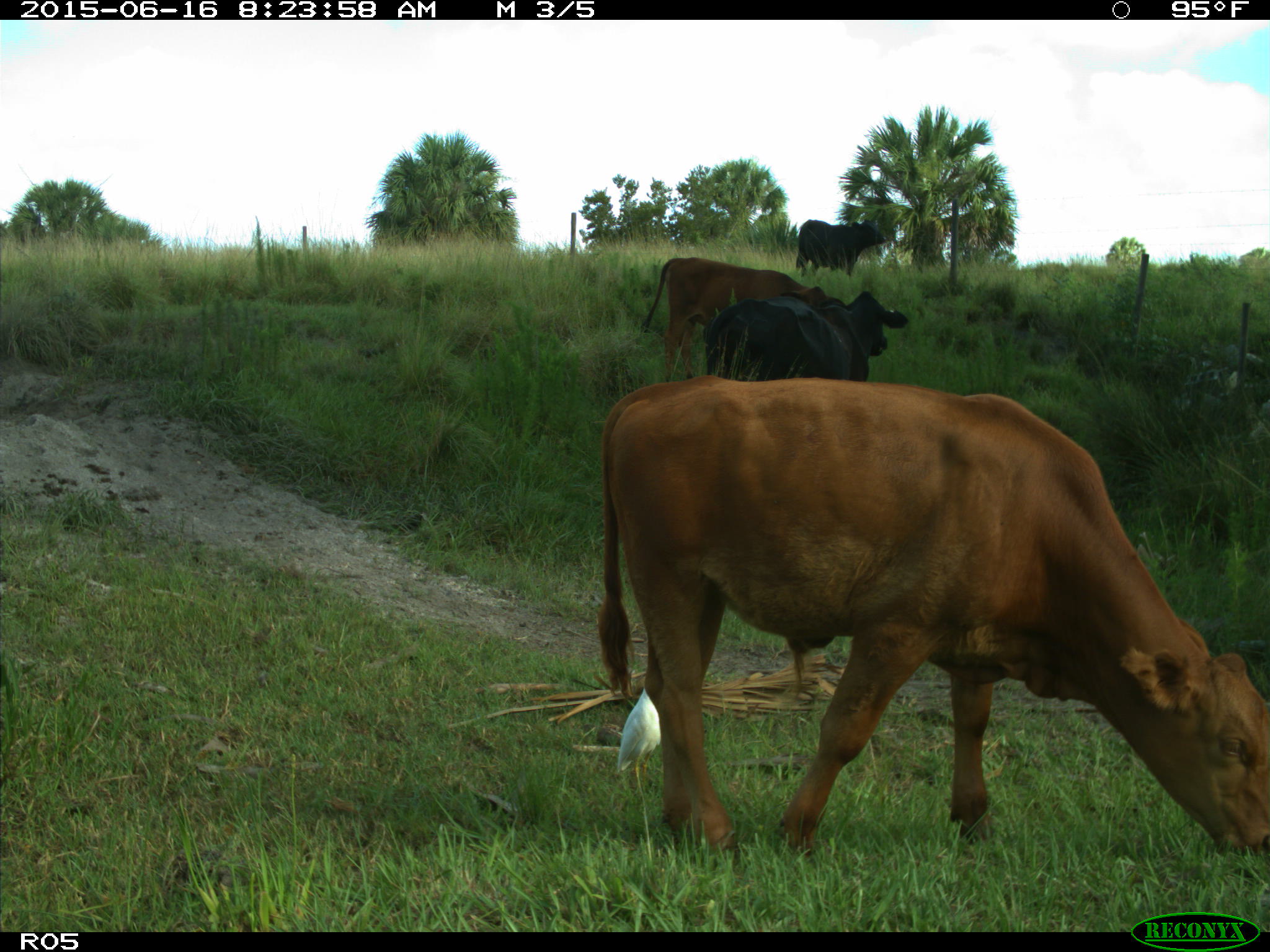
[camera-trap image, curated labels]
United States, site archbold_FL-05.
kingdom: Animalia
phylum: Chordata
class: Mammalia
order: Artiodactyla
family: Bovidae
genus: Bos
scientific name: Bos taurus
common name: domestic cow